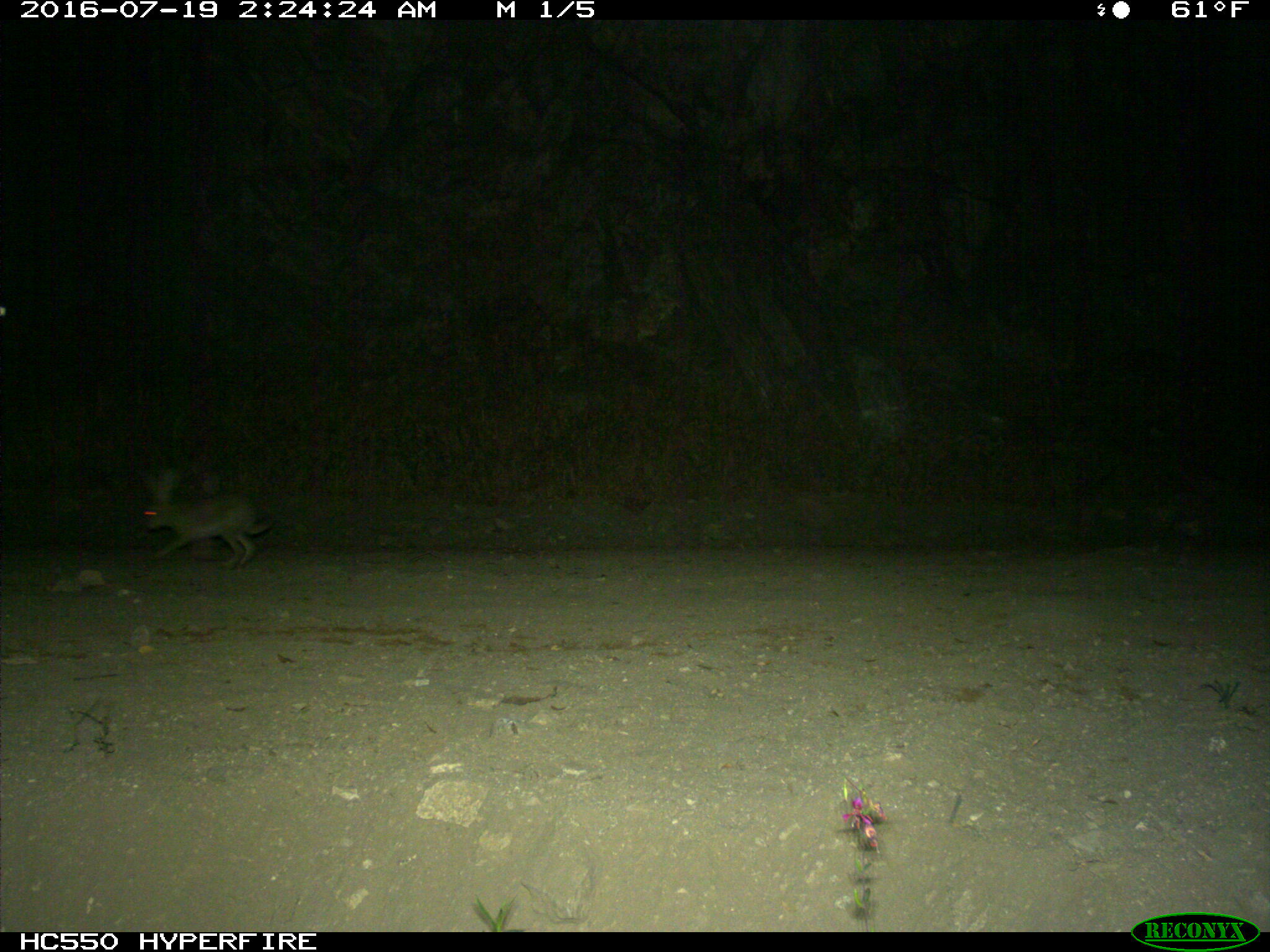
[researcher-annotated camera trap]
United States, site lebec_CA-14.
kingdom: Animalia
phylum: Chordata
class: Mammalia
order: Lagomorpha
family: Leporidae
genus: Lepus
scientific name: Lepus californicus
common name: black-tailed jackrabbit